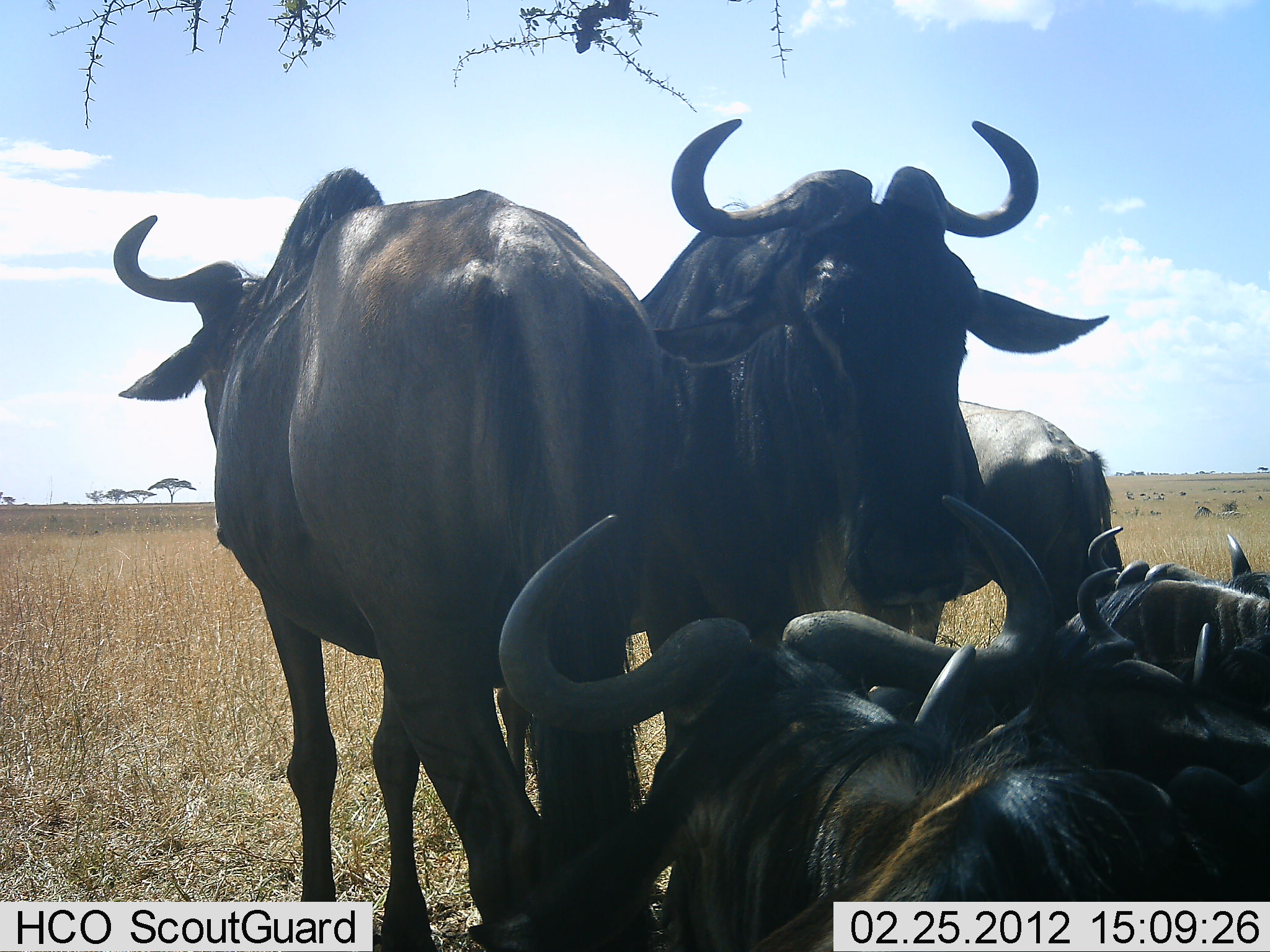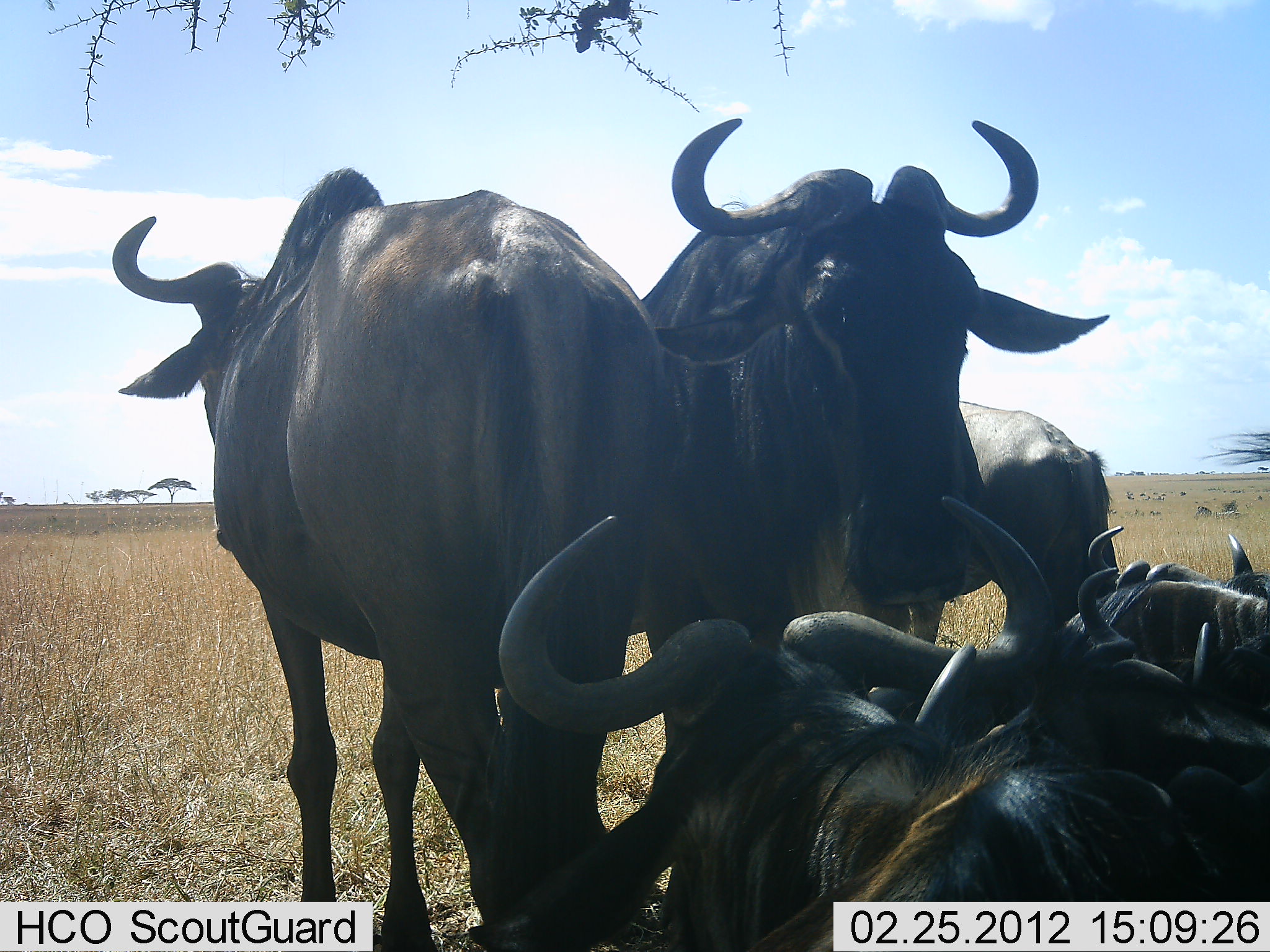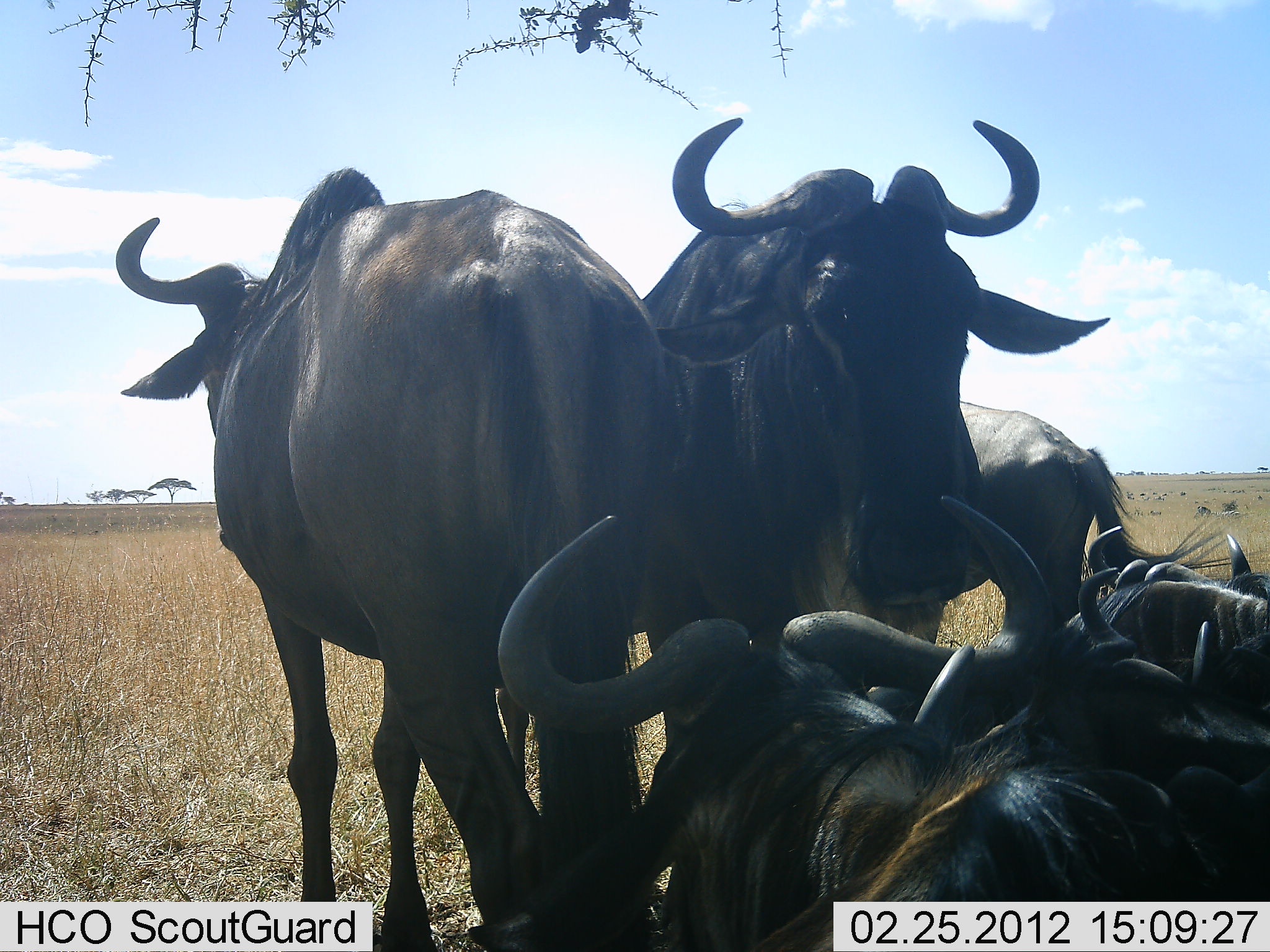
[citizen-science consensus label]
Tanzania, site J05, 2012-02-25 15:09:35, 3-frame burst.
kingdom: Animalia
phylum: Chordata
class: Mammalia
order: Artiodactyla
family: Bovidae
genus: Connochaetes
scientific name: Connochaetes taurinus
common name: blue wildebeest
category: wildebeest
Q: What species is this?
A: Wildebeest (blue wildebeest) (Connochaetes taurinus).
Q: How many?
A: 6.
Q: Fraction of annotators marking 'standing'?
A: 100%.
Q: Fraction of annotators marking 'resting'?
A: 100%.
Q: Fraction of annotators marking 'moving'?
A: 0%.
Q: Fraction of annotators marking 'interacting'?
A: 0%.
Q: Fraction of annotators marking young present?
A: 0%.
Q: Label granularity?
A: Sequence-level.